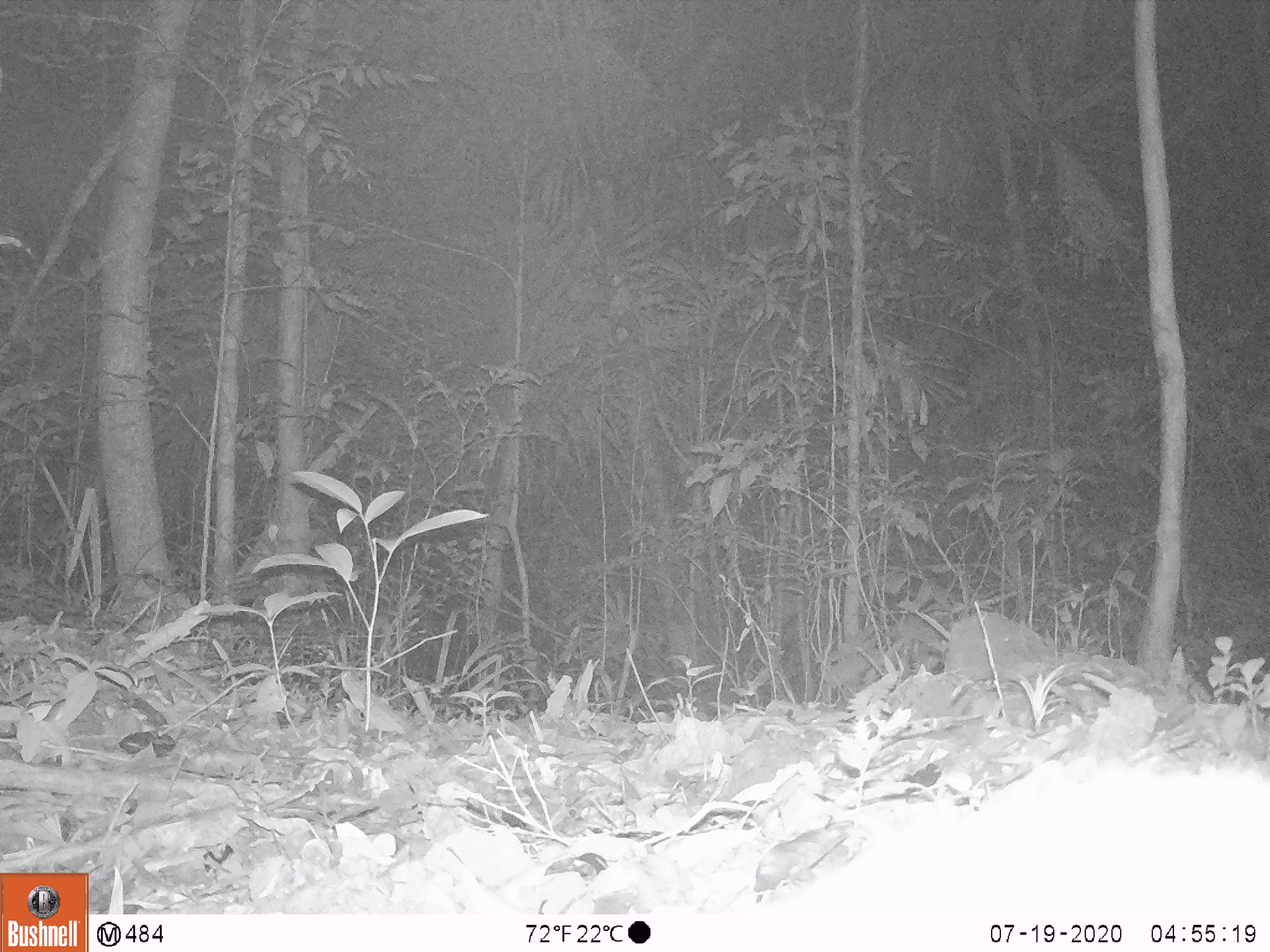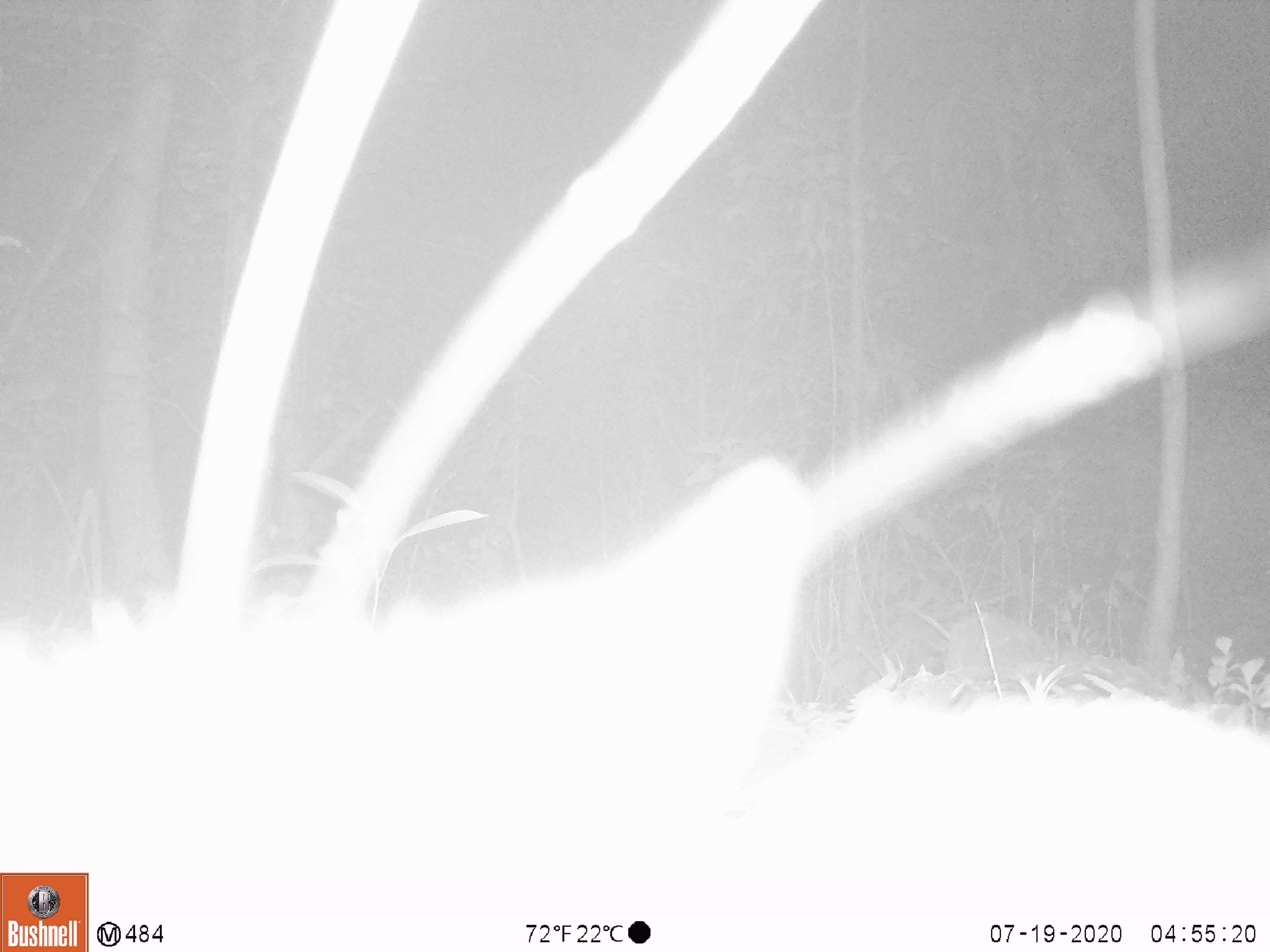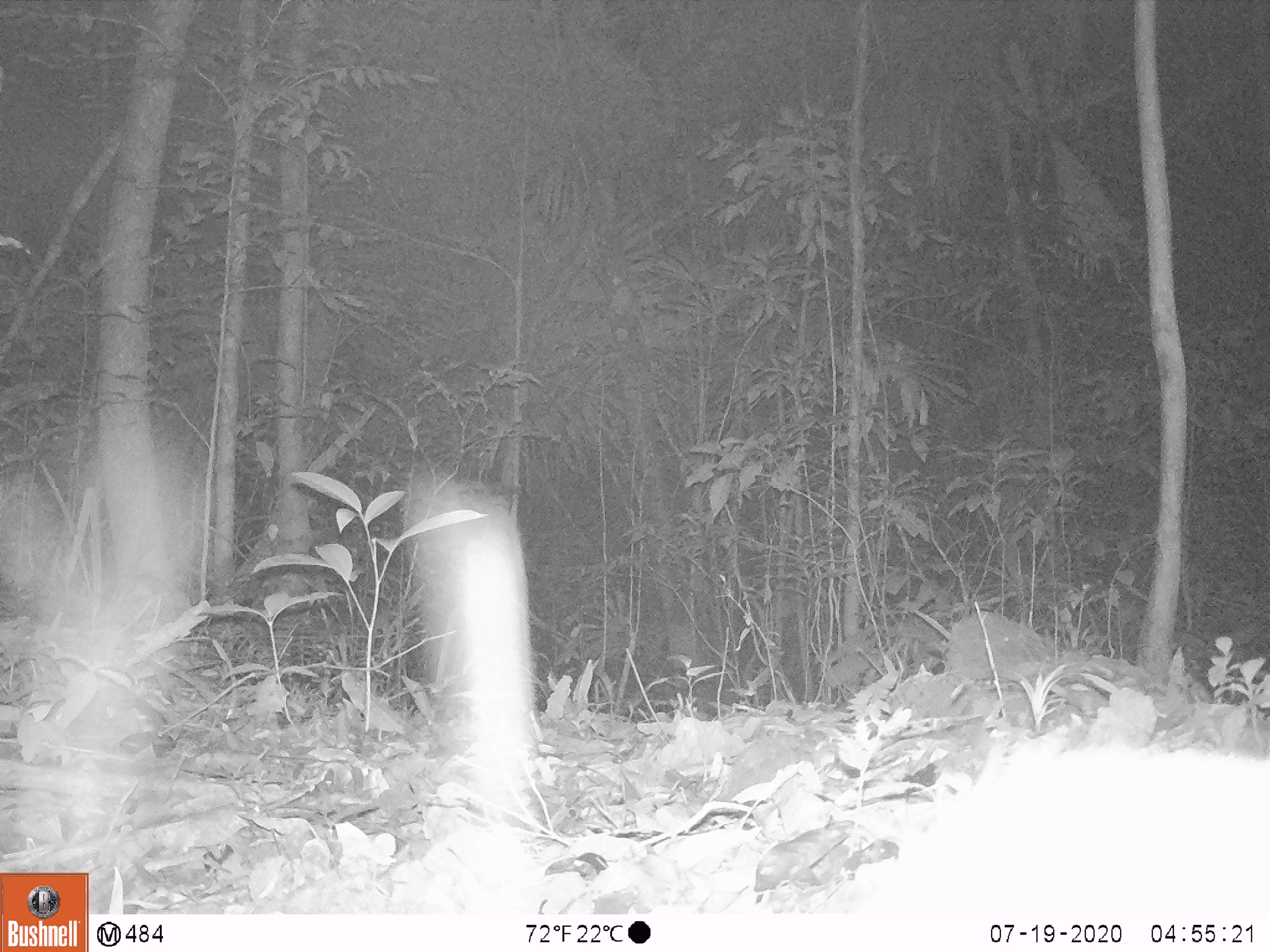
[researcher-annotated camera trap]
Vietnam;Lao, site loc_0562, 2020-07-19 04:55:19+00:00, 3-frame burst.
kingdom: Animalia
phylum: Chordata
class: Mammalia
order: Carnivora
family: Viverridae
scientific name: Paradoxurinae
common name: palm civet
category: unidentified palm civet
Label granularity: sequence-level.